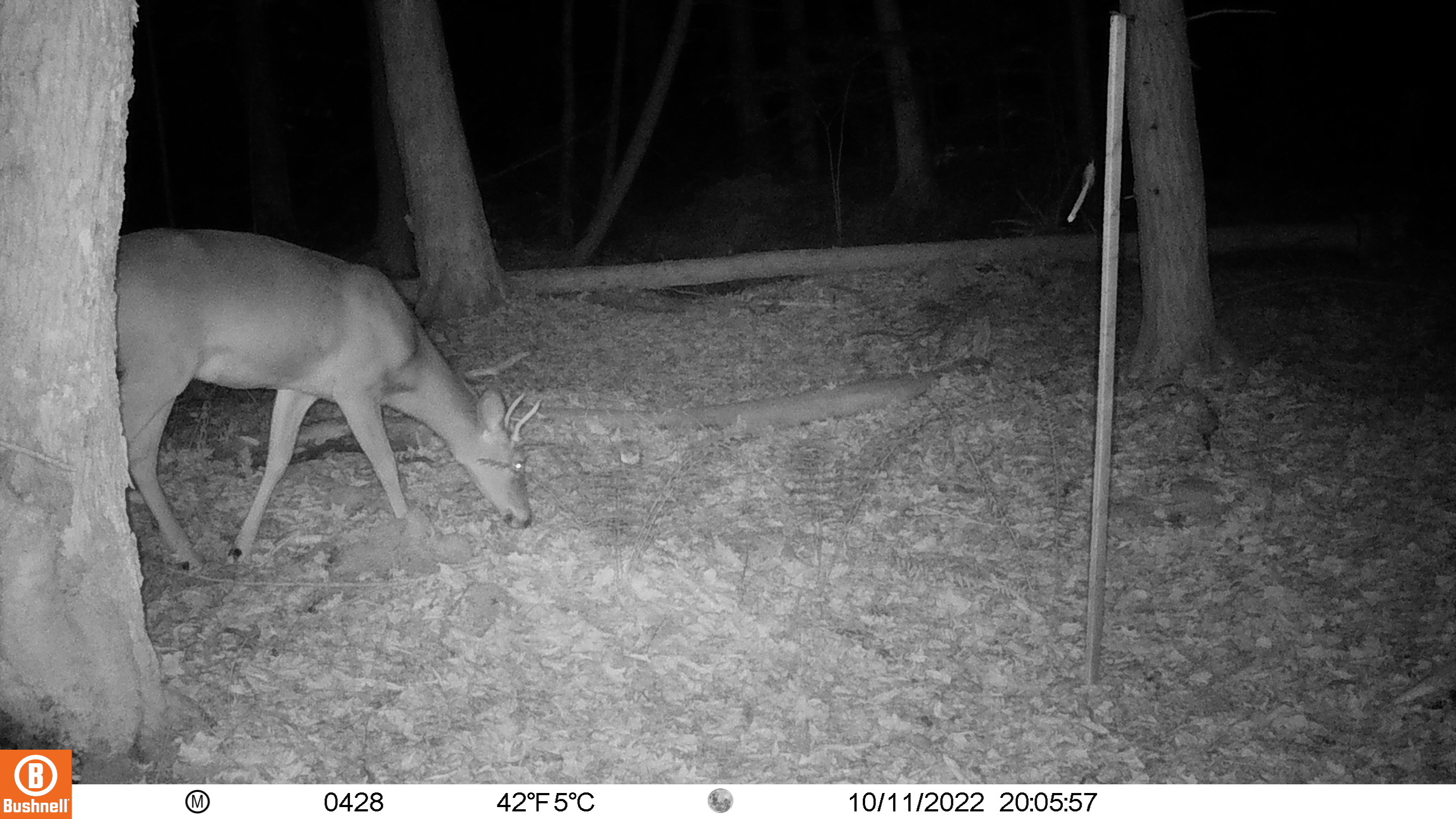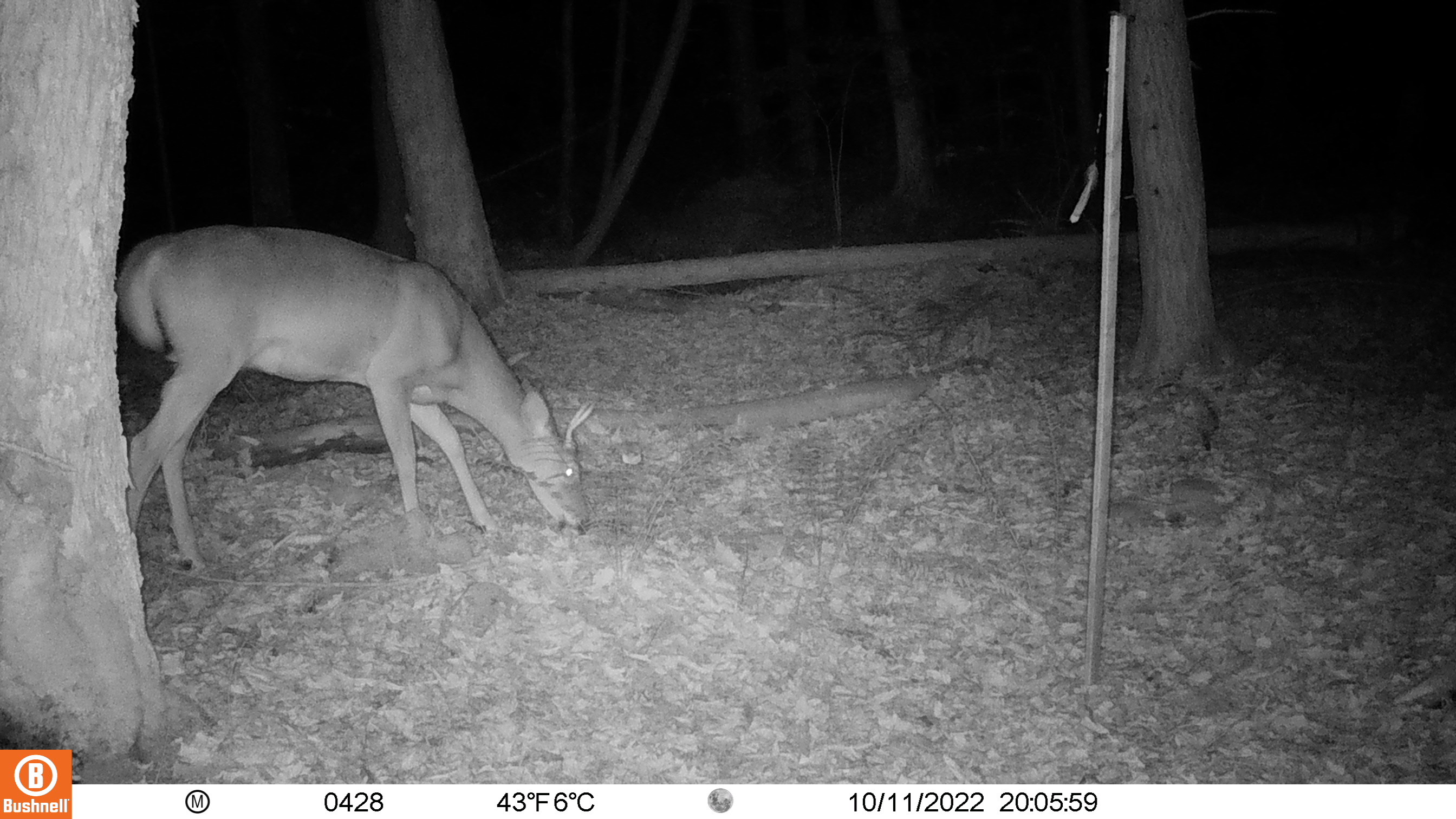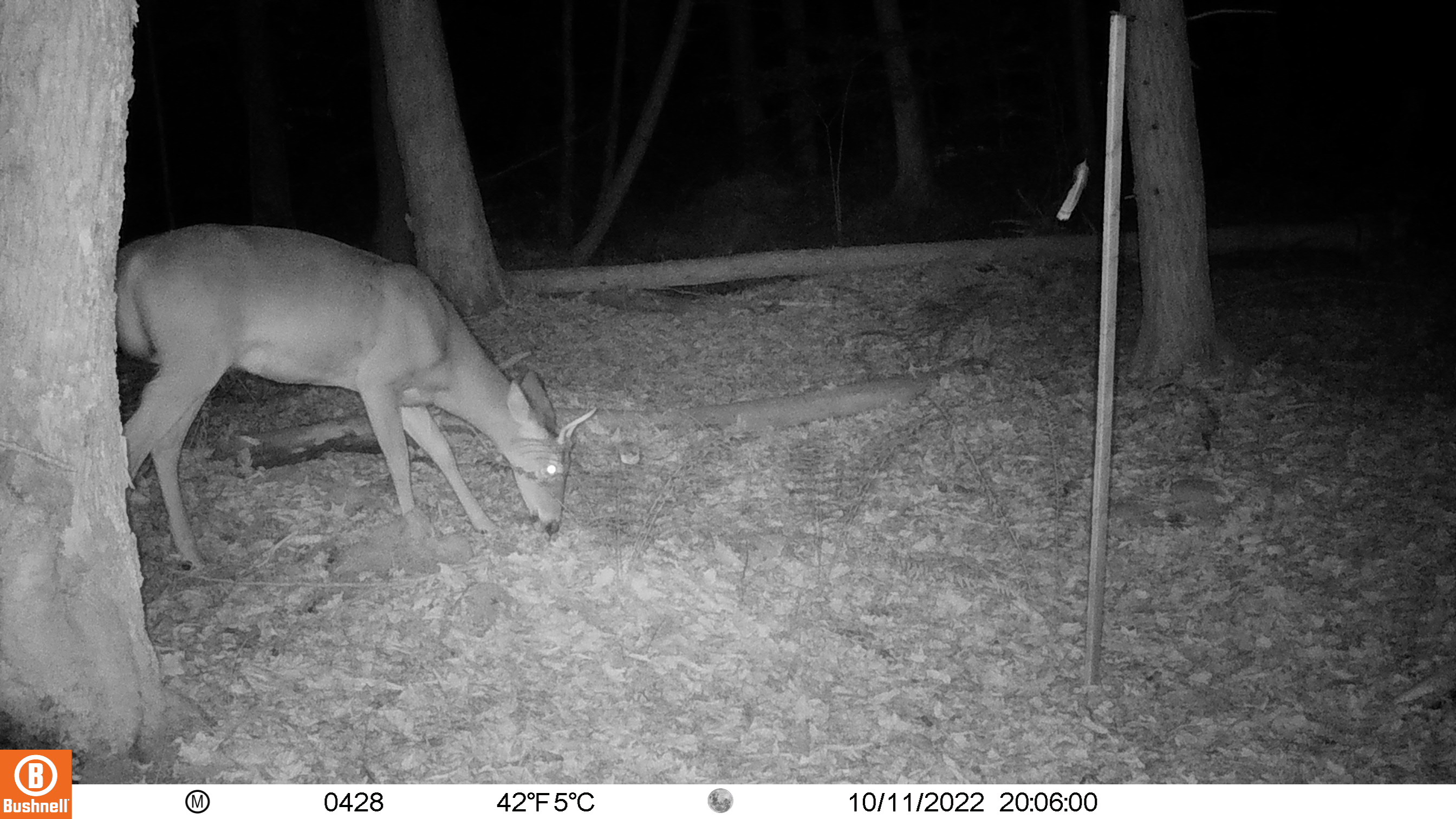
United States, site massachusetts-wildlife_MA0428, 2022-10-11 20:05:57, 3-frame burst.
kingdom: Animalia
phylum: Chordata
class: Mammalia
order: Artiodactyla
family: Cervidae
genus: Odocoileus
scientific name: Odocoileus virginianus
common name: white-tailed deer